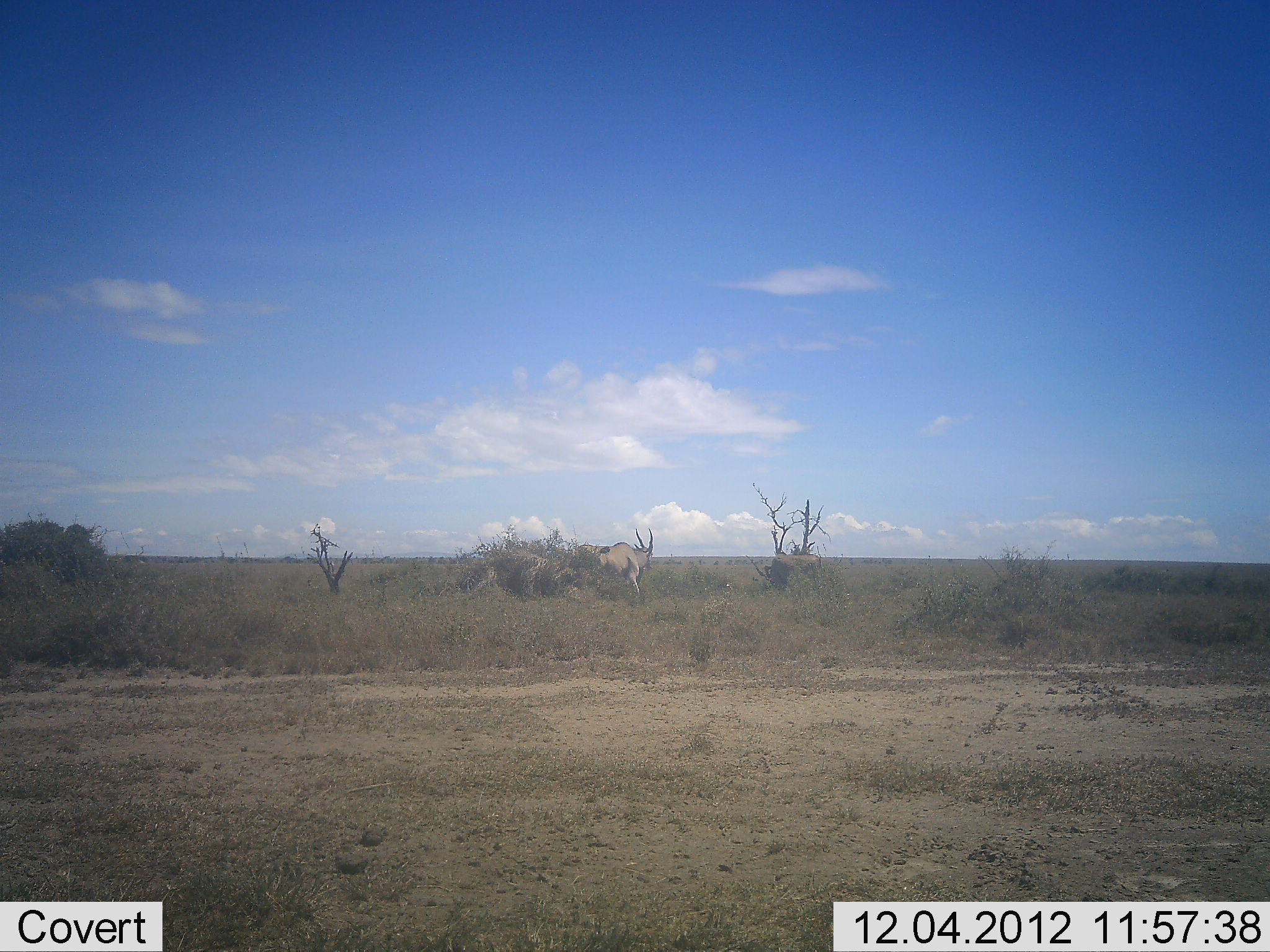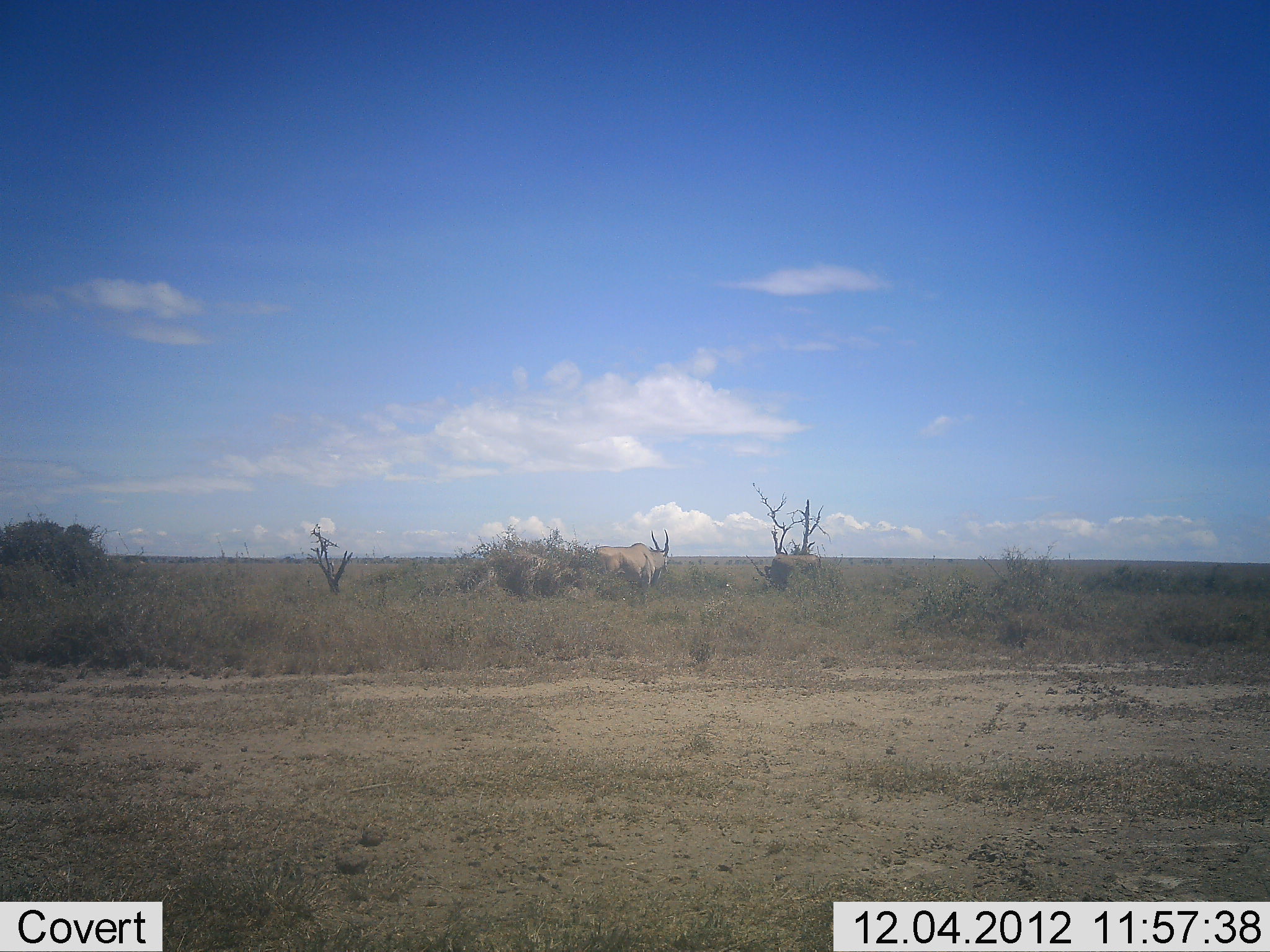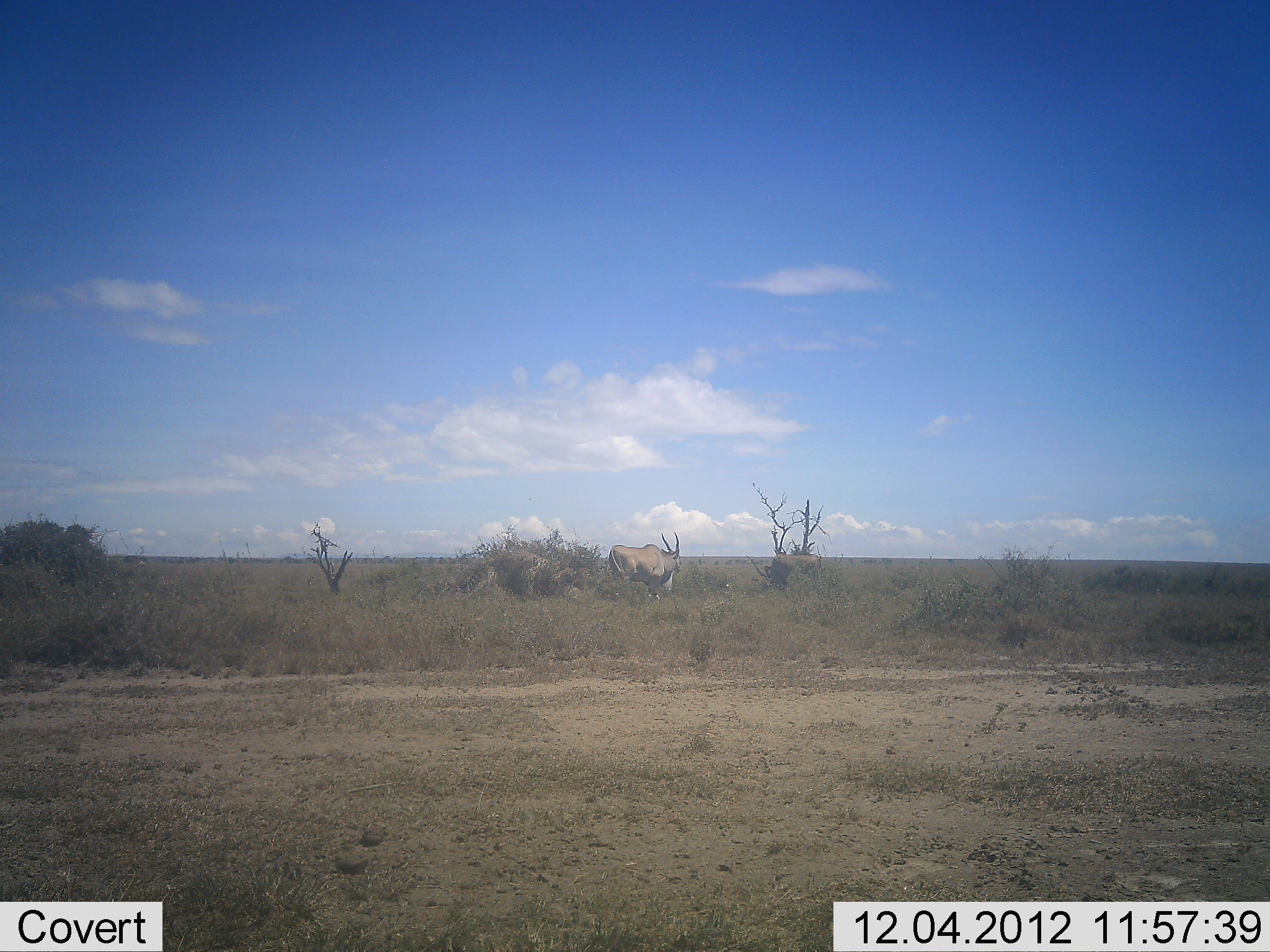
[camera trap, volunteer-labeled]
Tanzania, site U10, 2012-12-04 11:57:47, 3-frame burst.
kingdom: Animalia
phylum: Chordata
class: Mammalia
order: Artiodactyla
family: Bovidae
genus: Tragelaphus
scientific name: Tragelaphus oryx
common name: eland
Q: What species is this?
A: Eland (Tragelaphus oryx).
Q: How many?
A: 1.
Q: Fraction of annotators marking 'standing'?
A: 20%.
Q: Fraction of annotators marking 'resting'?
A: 0%.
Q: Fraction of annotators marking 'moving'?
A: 90%.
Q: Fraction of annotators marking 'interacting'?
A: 0%.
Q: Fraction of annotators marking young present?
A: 0%.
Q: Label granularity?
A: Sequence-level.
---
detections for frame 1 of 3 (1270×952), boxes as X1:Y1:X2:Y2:
animal: 579:528:653:593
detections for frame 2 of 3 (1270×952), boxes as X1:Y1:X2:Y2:
animal: 594:530:670:587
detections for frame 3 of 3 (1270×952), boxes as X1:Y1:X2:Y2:
animal: 608:531:681:596